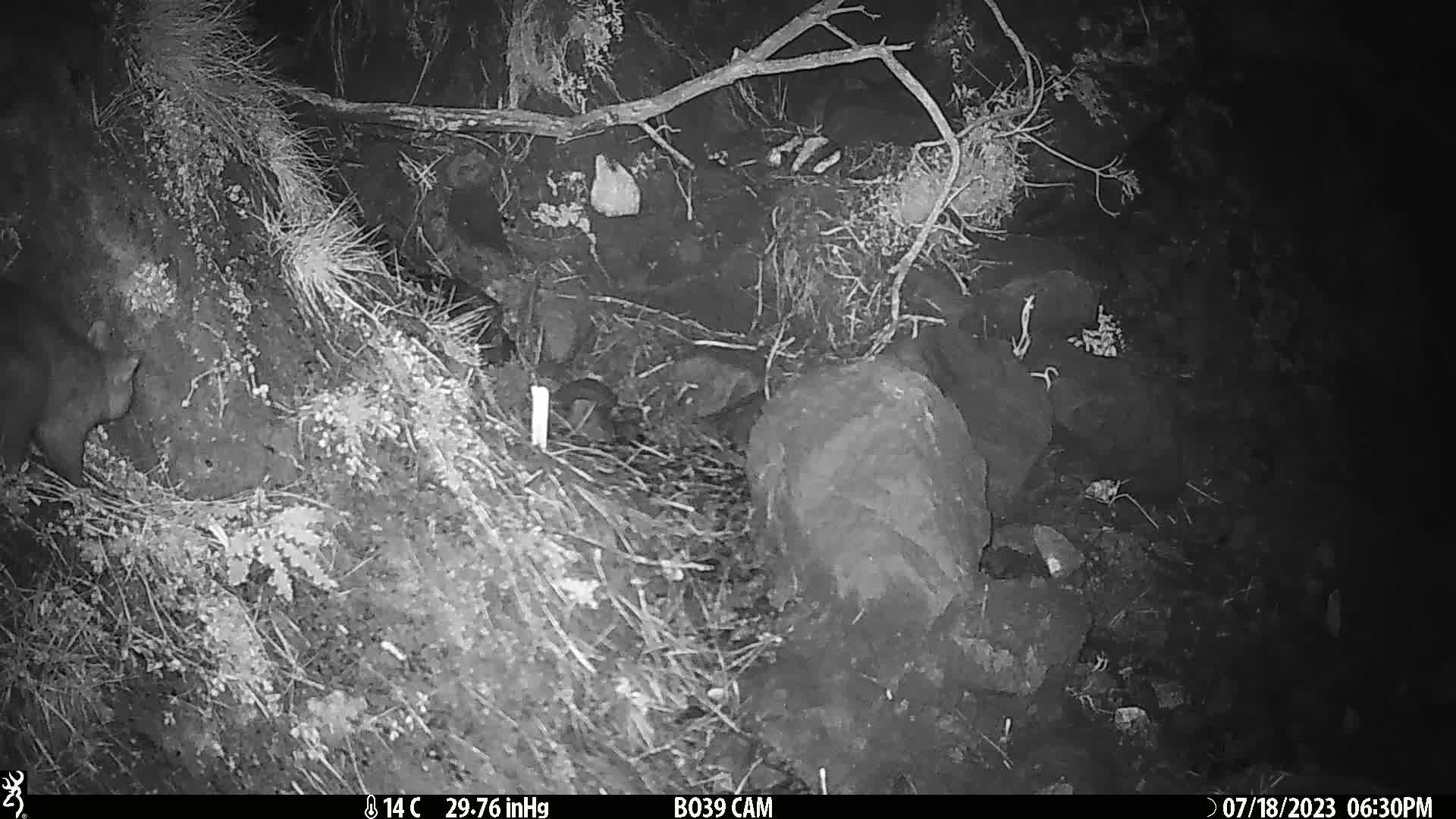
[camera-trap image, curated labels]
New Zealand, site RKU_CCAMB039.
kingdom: Animalia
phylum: Chordata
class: Mammalia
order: Diprotodontia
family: Phalangeridae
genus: Trichosurus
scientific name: Trichosurus vulpecula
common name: common brushtail possum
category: possum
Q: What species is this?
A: Possum (common brushtail possum) (Trichosurus vulpecula).